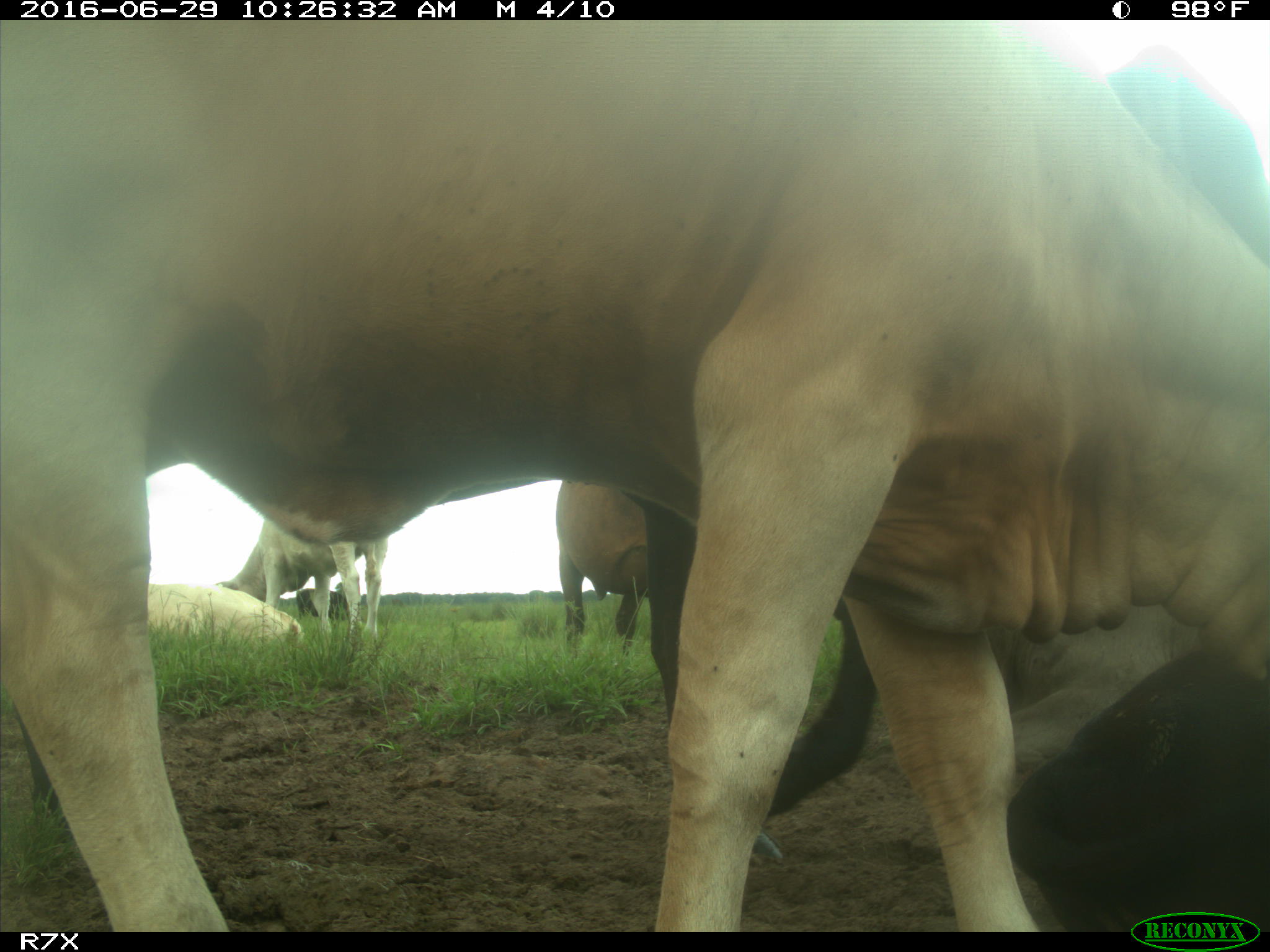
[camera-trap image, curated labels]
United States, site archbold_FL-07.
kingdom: Animalia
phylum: Chordata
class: Mammalia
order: Artiodactyla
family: Bovidae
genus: Bos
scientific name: Bos taurus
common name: domestic cow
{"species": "Bos taurus (domestic cow)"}